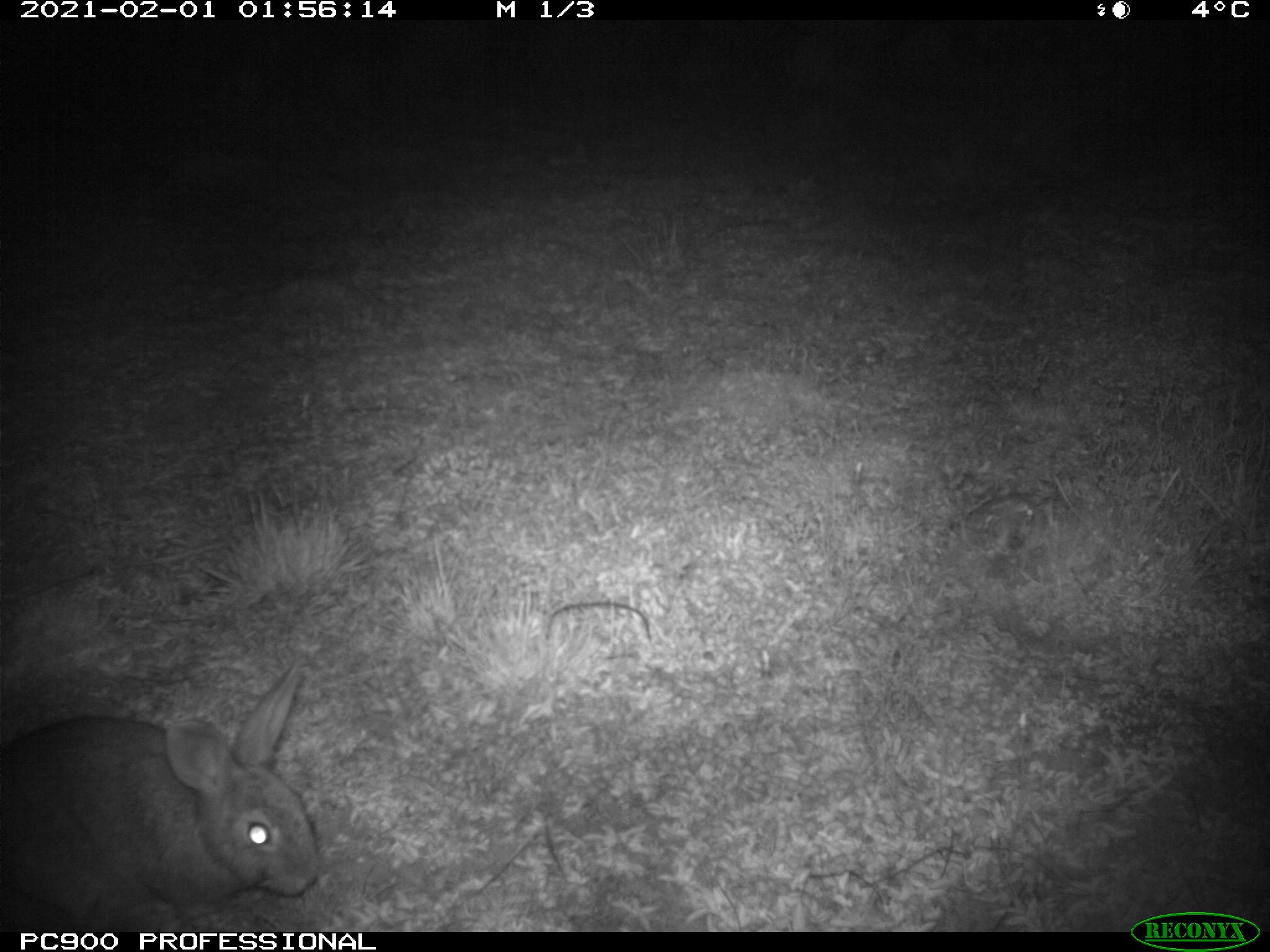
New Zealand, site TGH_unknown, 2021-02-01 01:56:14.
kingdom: Animalia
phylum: Chordata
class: Mammalia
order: Lagomorpha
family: Leporidae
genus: Oryctolagus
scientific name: Oryctolagus cuniculus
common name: european rabbit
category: rabbit